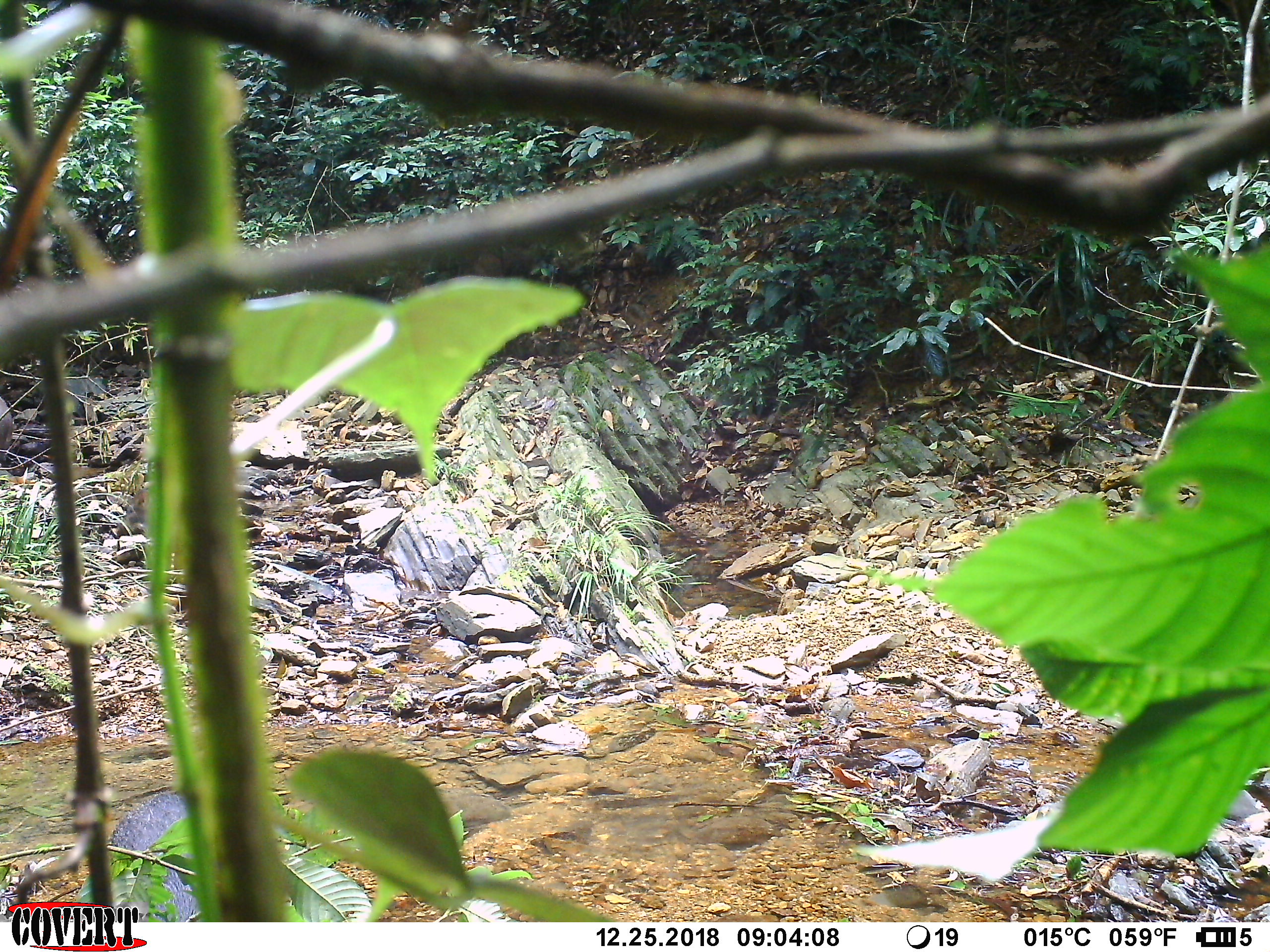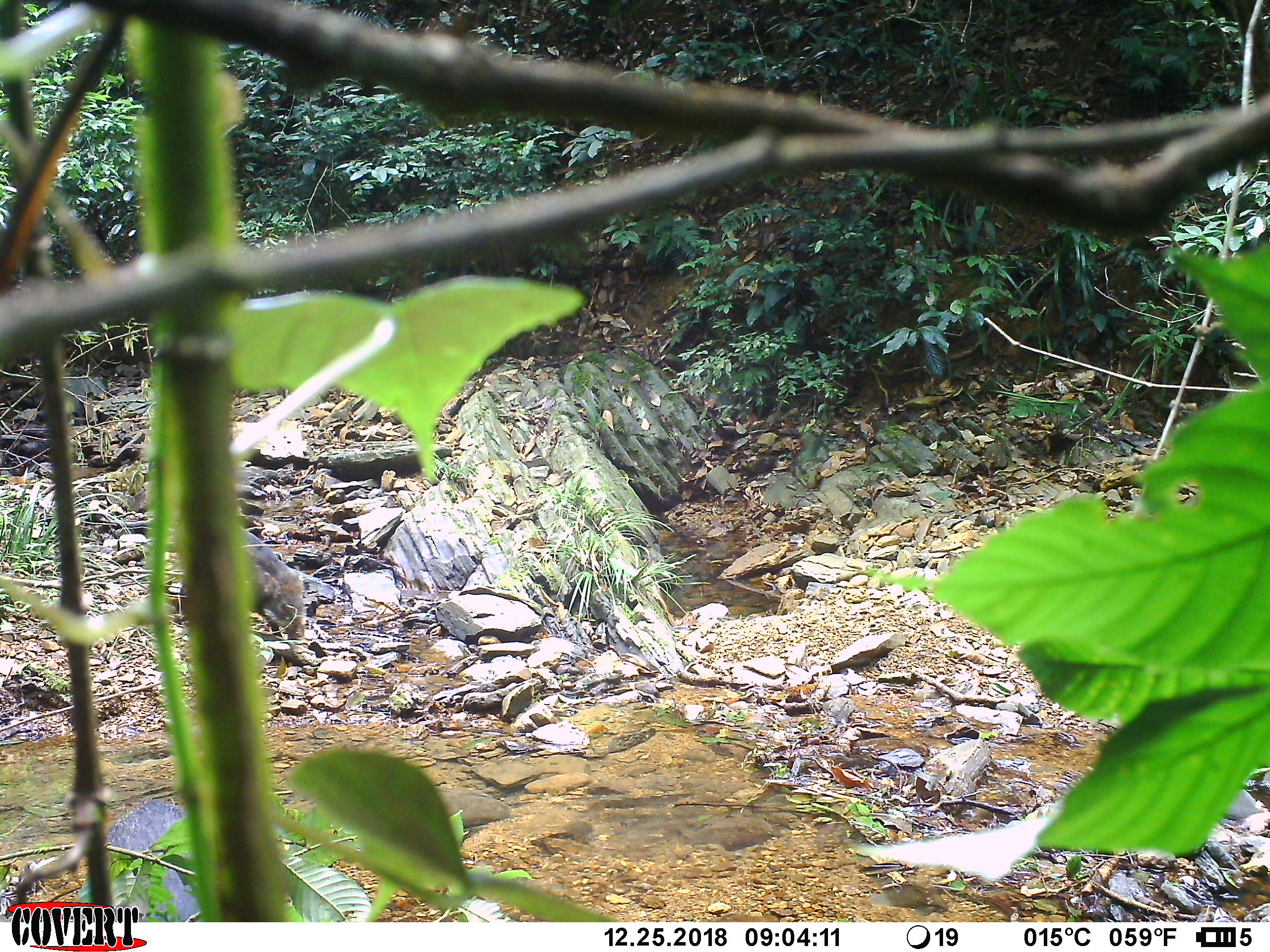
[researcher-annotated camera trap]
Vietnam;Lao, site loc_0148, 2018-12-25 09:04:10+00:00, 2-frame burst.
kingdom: Animalia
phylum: Chordata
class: Mammalia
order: Artiodactyla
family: Suidae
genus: Sus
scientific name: Sus scrofa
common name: eurasian wild pig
Eurasian wild pig (Sus scrofa). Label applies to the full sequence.